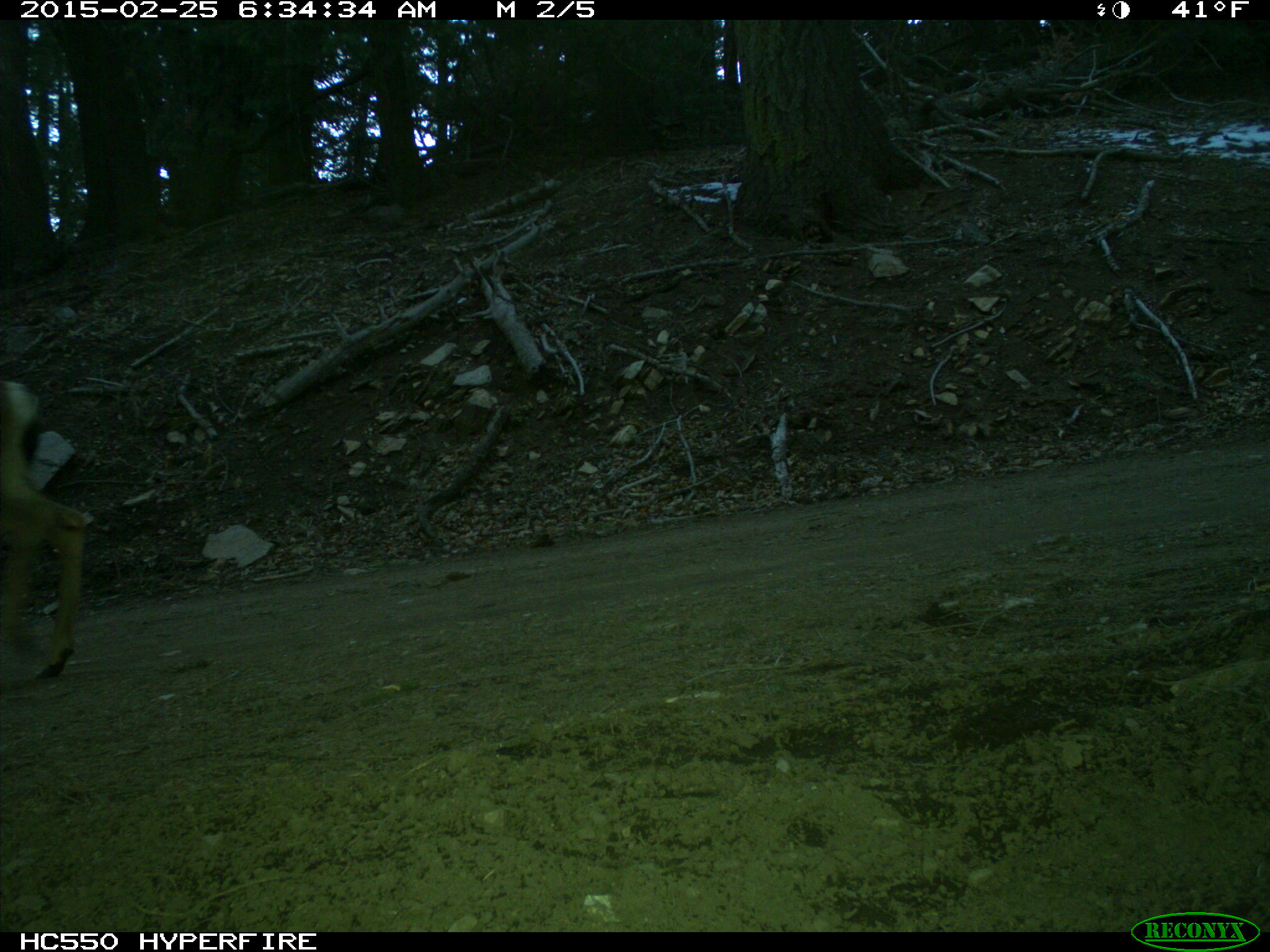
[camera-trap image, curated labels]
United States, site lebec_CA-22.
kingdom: Animalia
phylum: Chordata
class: Mammalia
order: Artiodactyla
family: Cervidae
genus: Odocoileus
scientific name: Odocoileus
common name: deer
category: unidentified deer